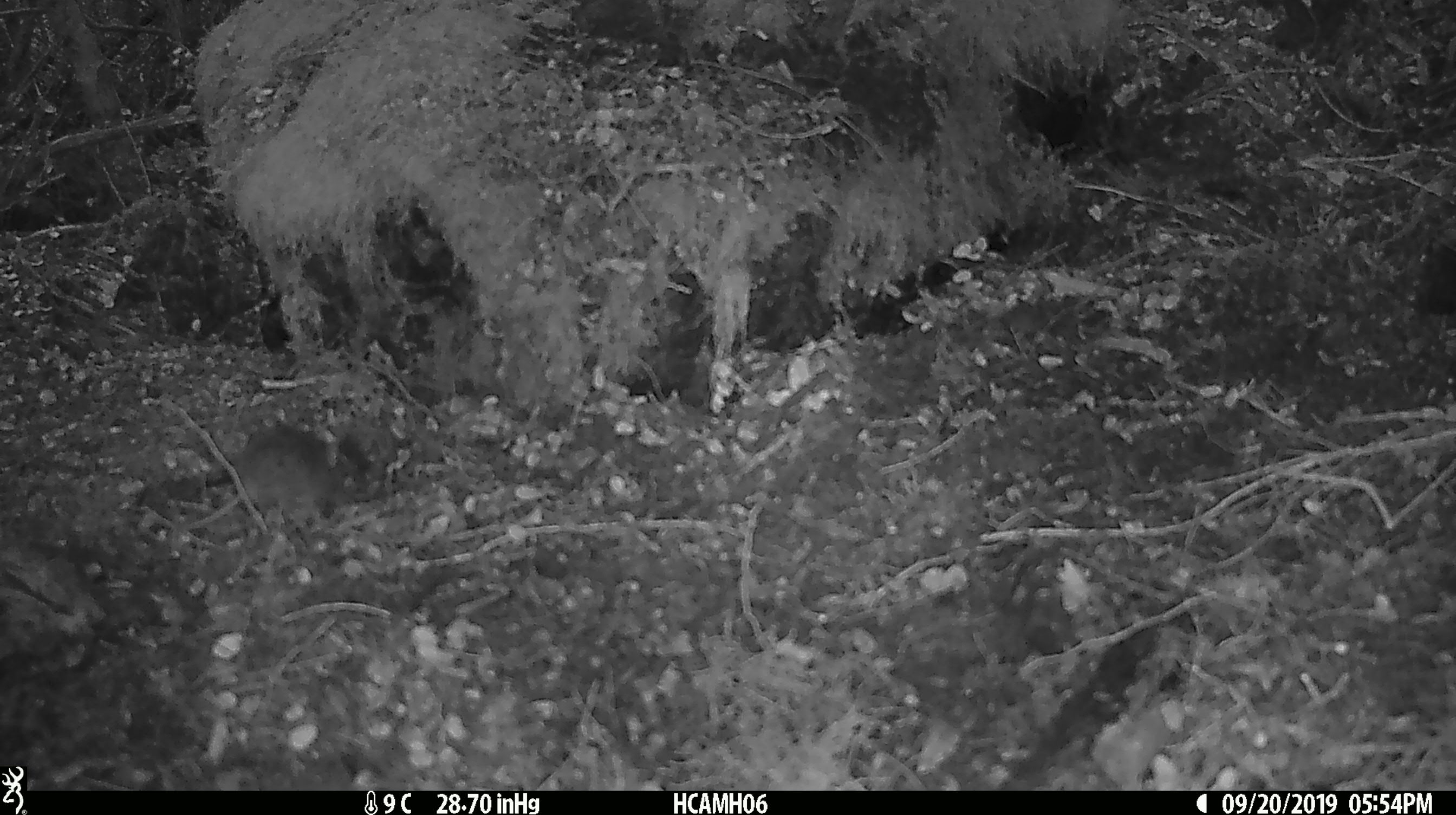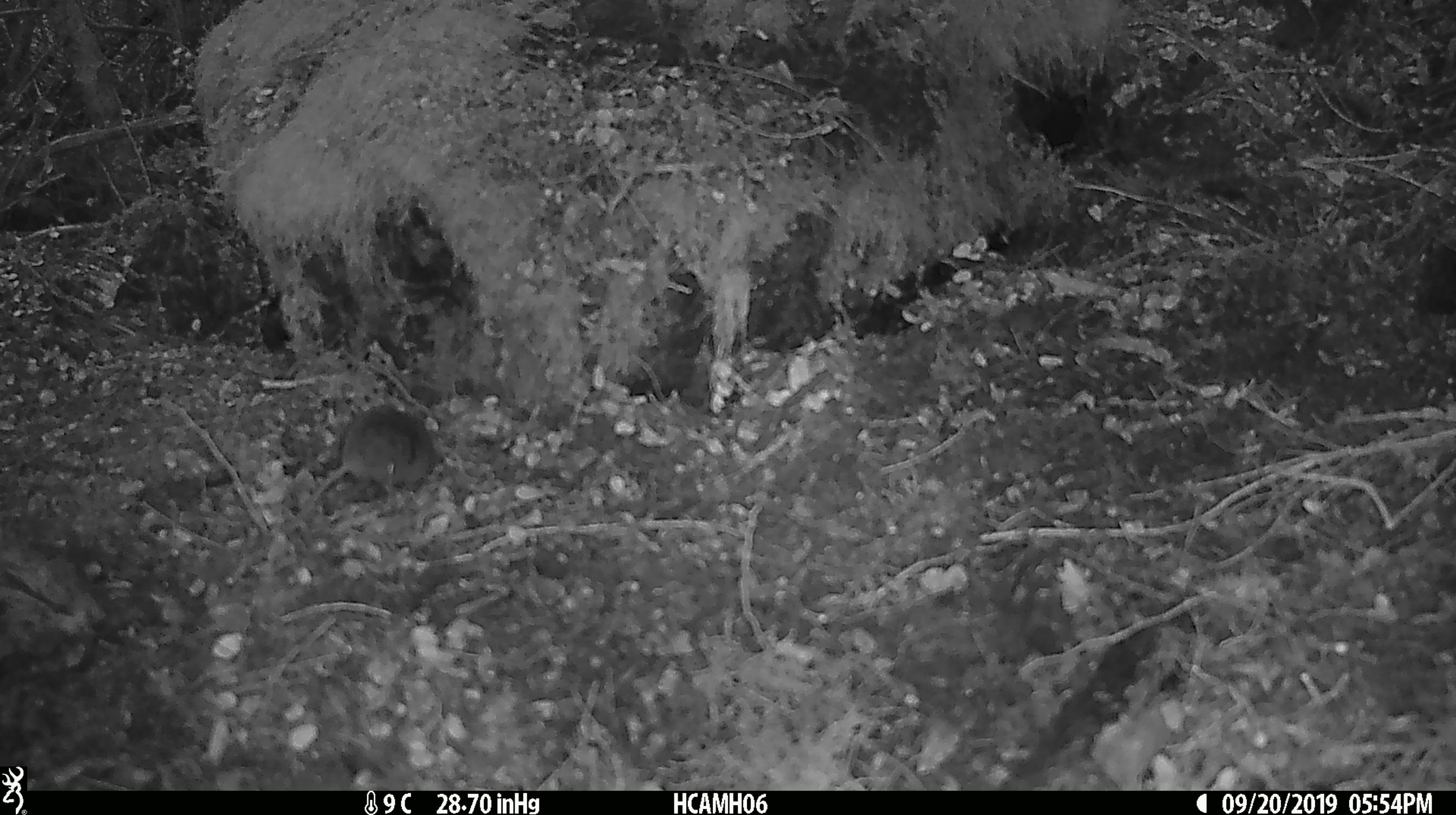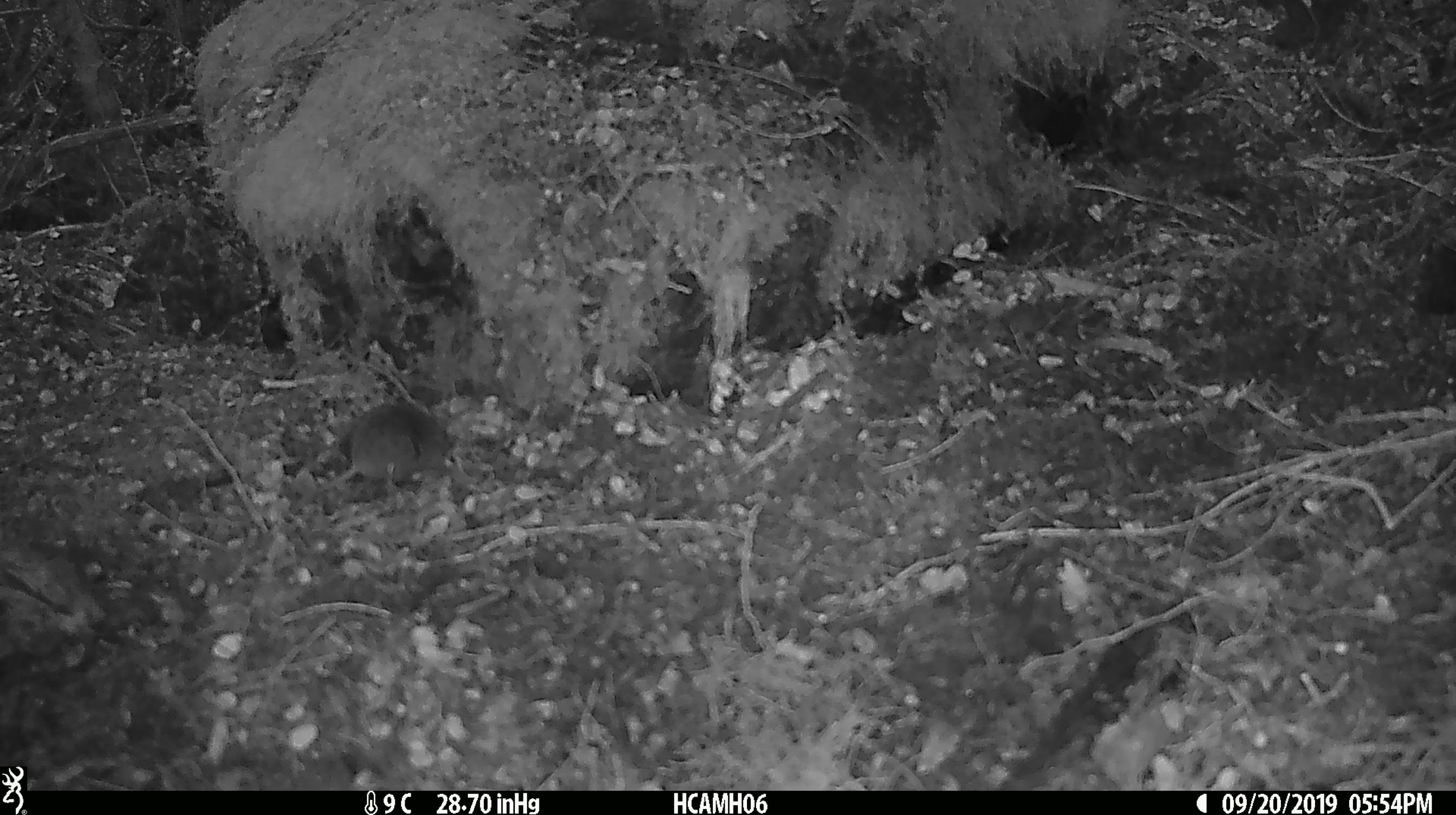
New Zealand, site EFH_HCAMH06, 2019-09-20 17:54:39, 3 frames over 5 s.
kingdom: Animalia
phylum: Chordata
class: Mammalia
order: Rodentia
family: Muridae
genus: Mus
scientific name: Mus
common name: mouse